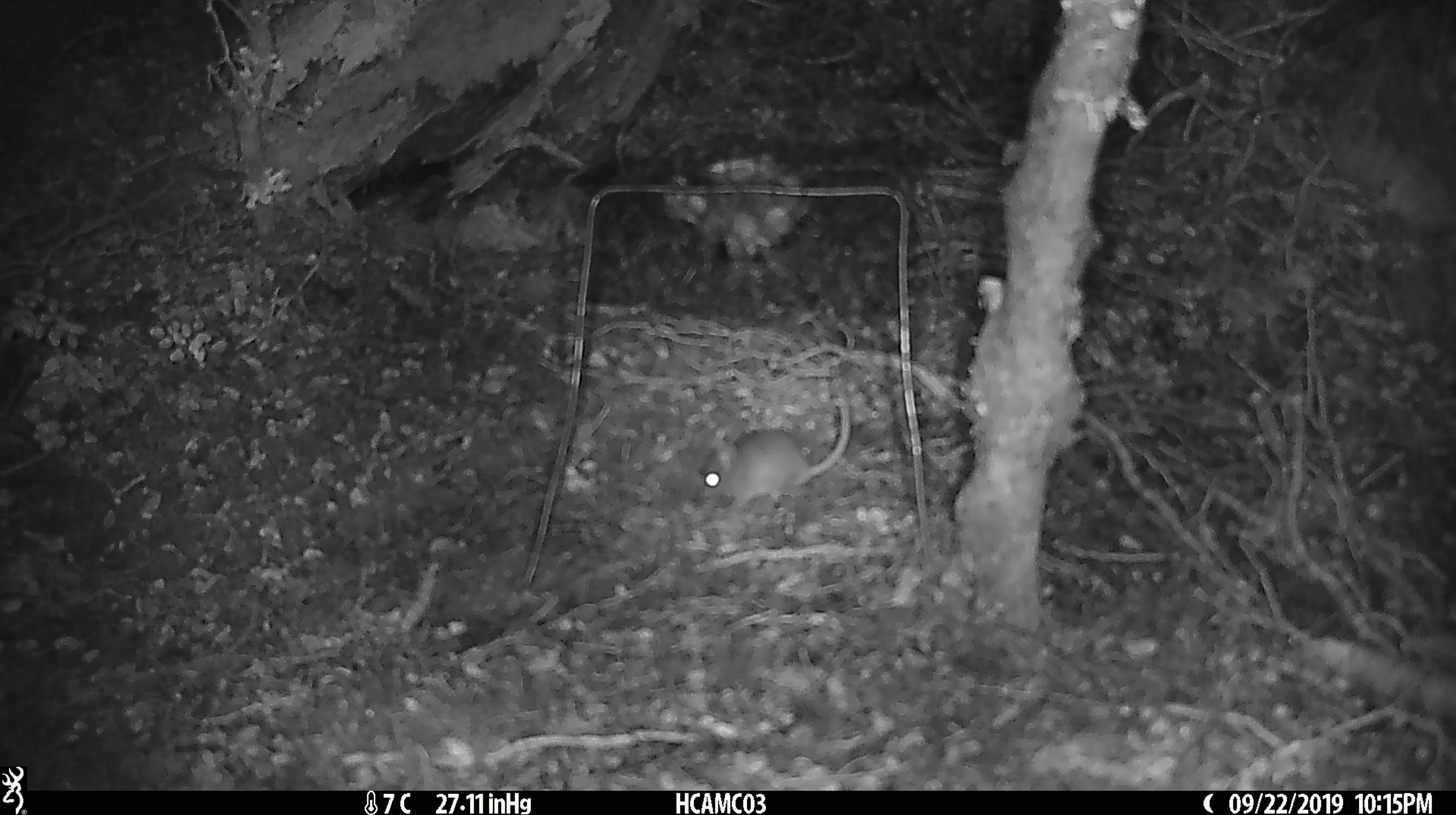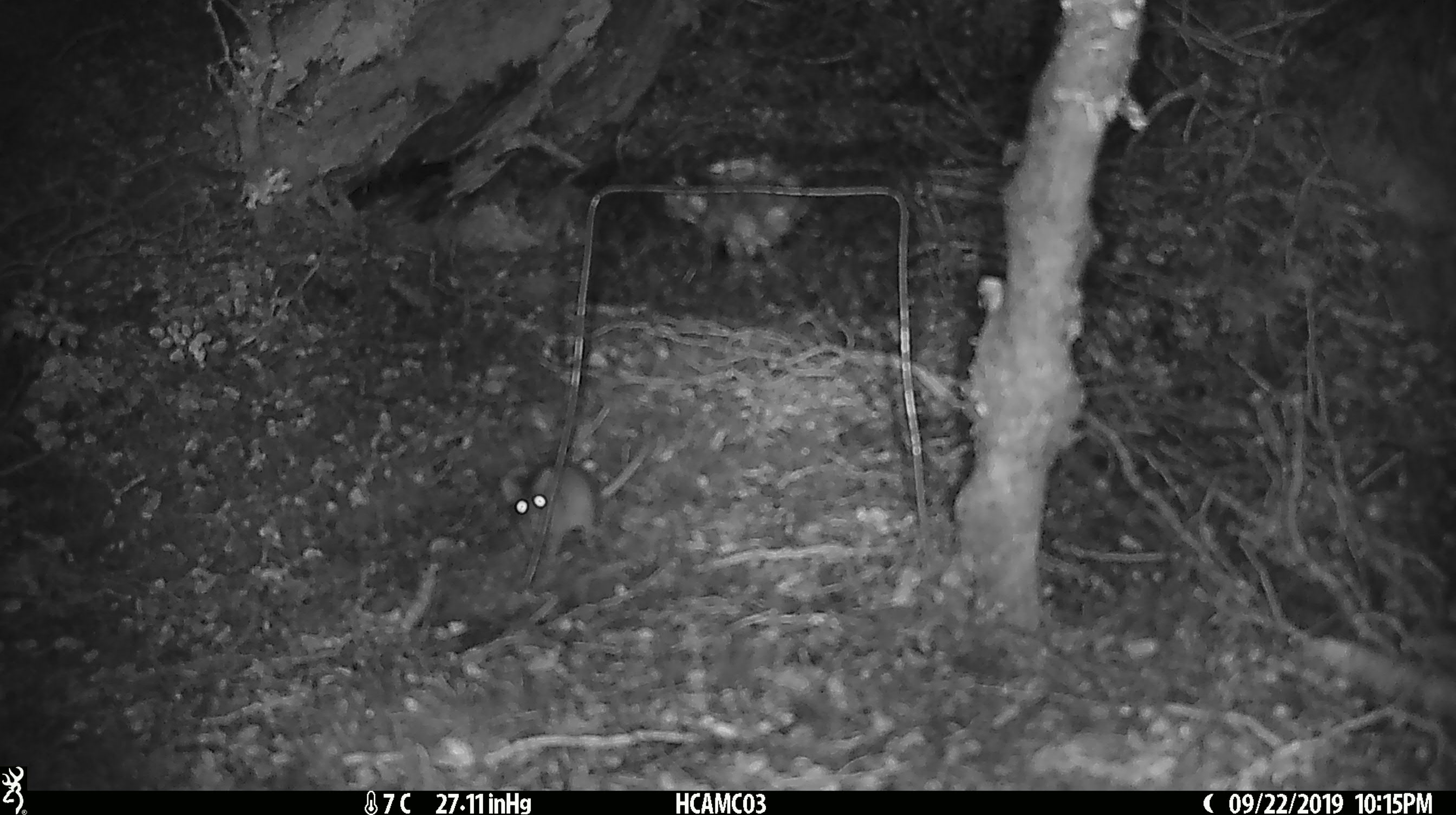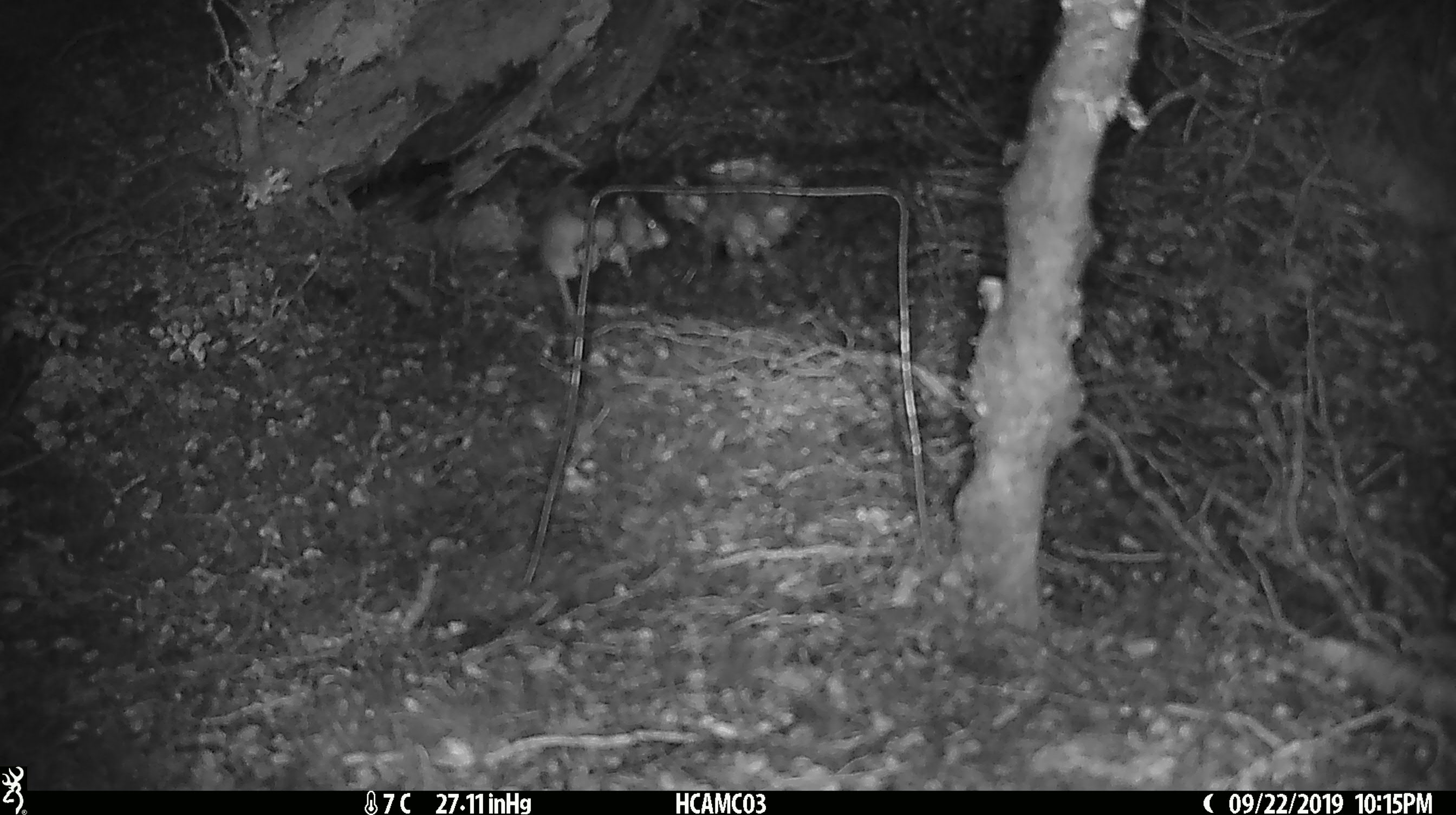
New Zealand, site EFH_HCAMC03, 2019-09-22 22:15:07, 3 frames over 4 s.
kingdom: Animalia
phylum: Chordata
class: Mammalia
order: Rodentia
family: Muridae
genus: Mus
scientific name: Mus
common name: mouse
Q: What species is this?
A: Mouse (Mus).